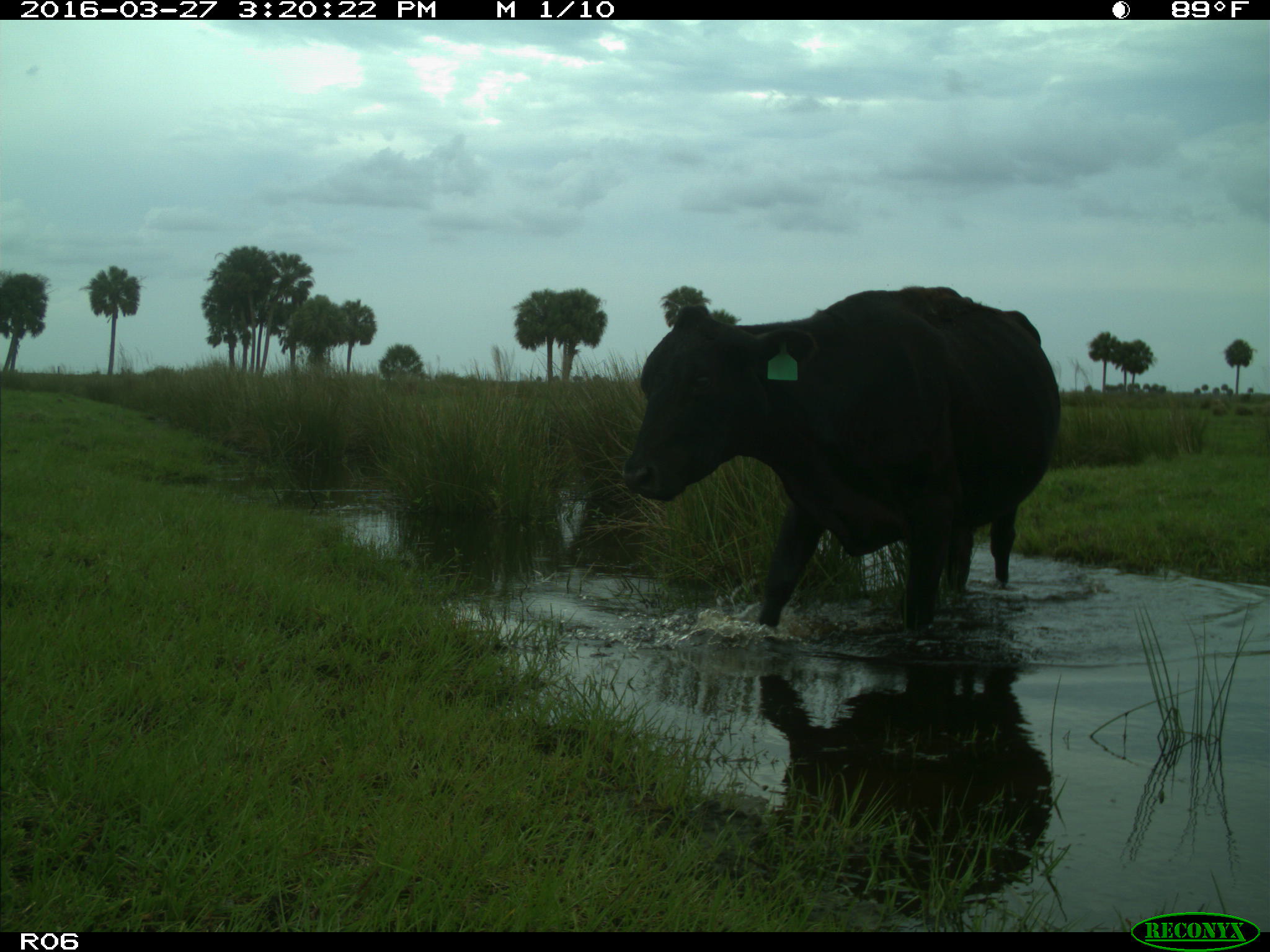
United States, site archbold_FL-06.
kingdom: Animalia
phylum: Chordata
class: Mammalia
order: Artiodactyla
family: Bovidae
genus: Bos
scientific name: Bos taurus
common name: domestic cow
Bos taurus (domestic cow).